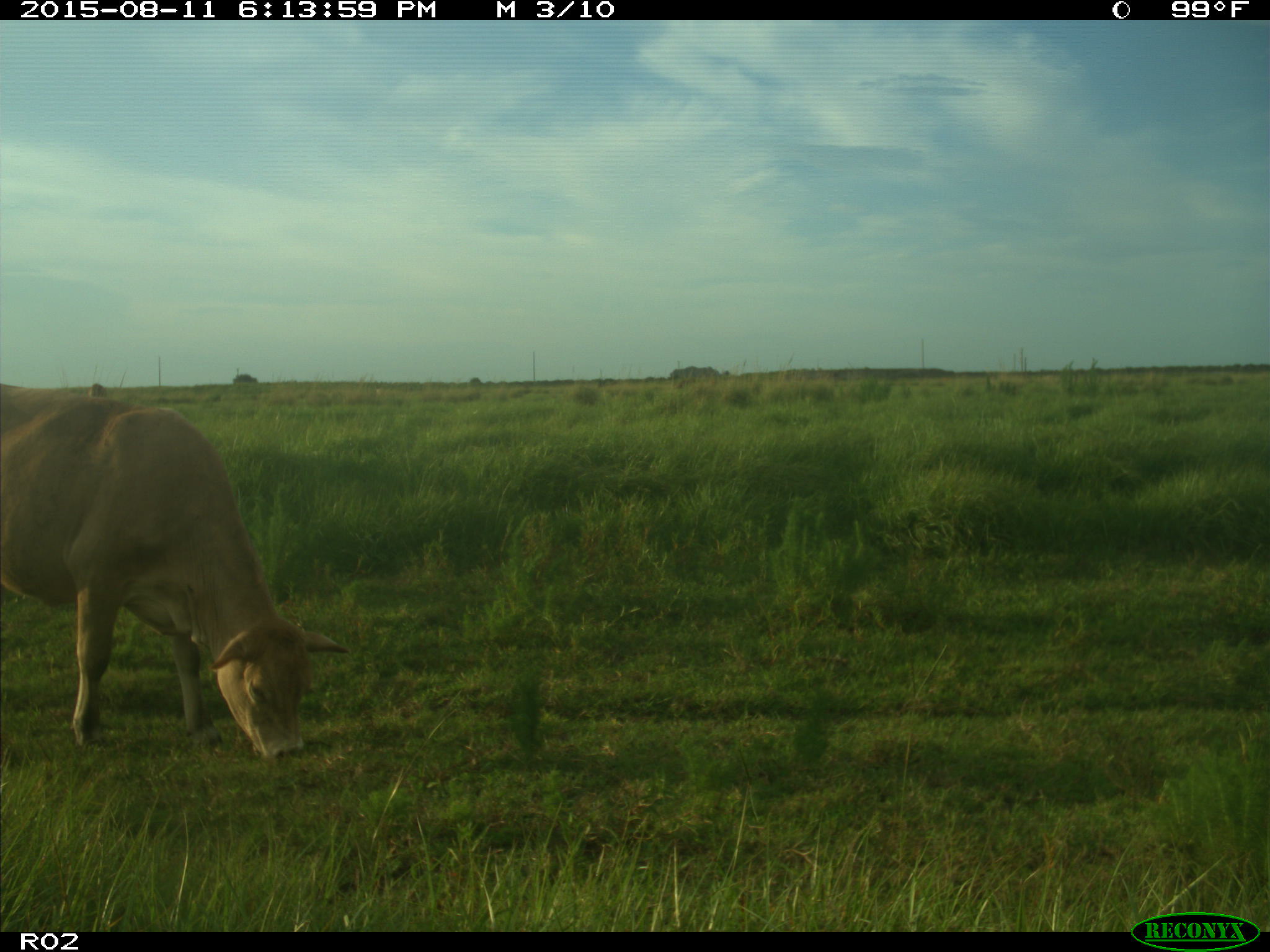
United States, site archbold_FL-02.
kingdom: Animalia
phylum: Chordata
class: Mammalia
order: Artiodactyla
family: Bovidae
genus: Bos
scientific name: Bos taurus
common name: domestic cow